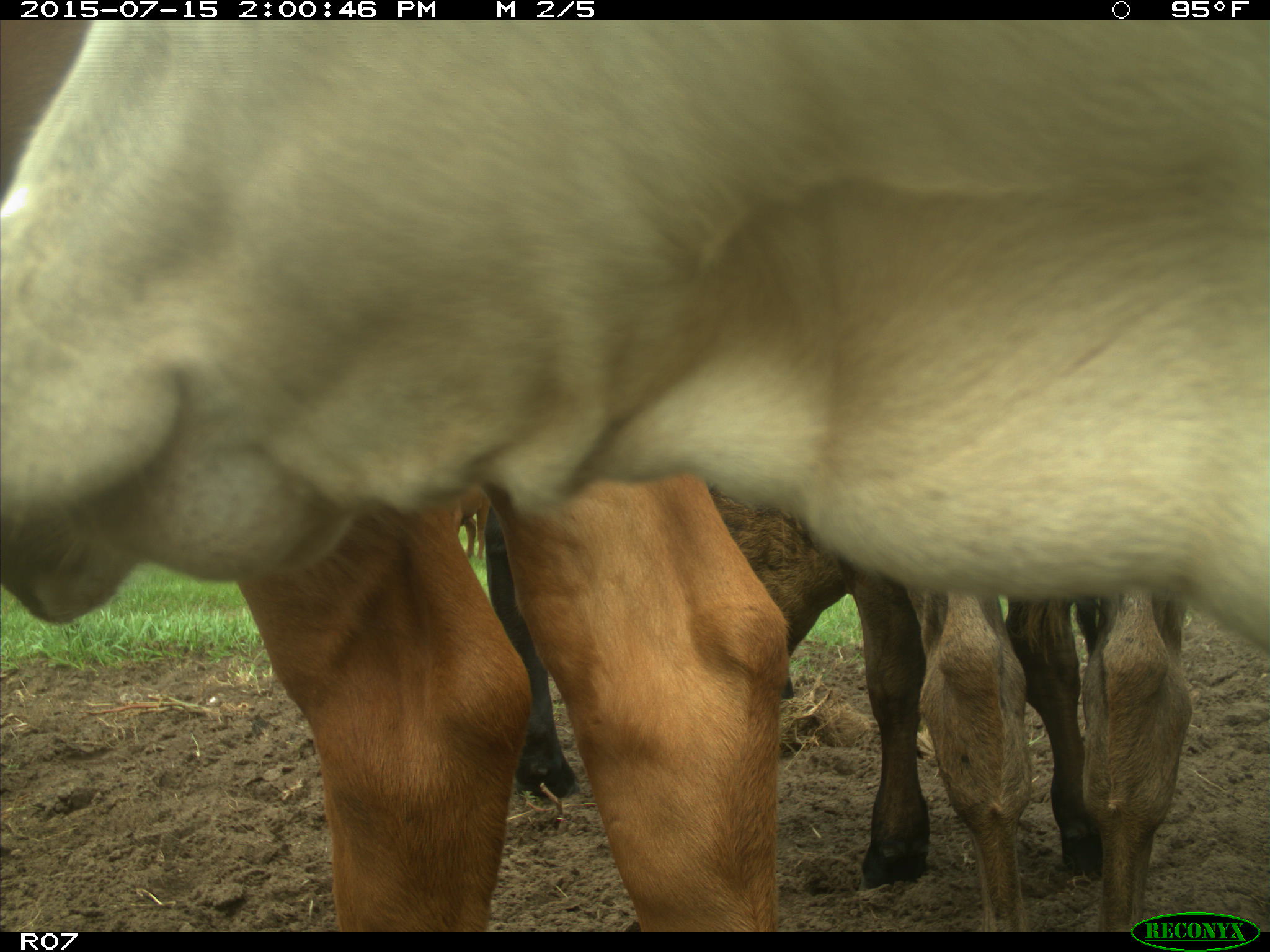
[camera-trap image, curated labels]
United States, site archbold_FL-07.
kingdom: Animalia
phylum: Chordata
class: Mammalia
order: Artiodactyla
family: Bovidae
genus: Bos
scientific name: Bos taurus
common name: domestic cow